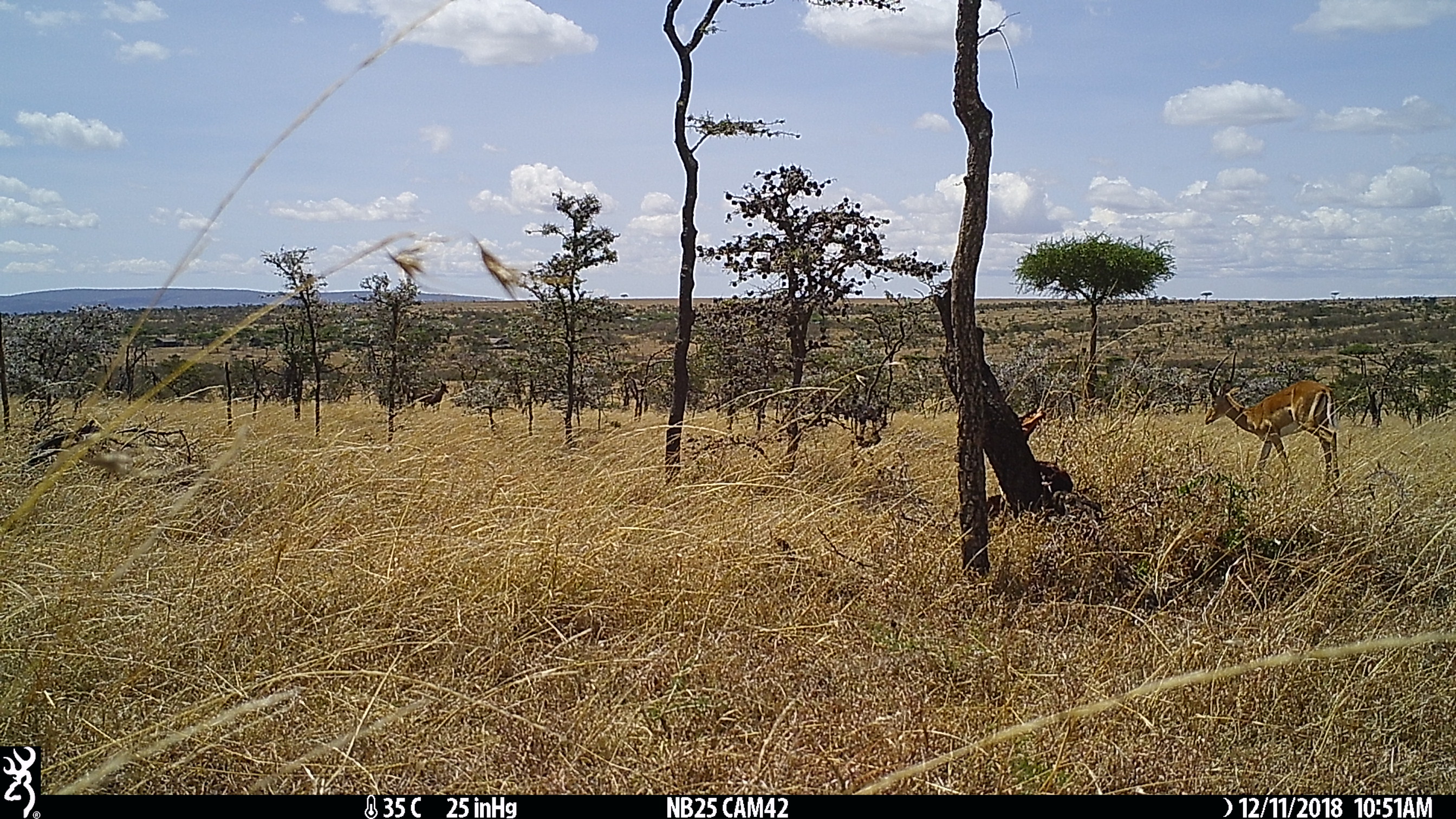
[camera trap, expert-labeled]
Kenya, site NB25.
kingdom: Animalia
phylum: Chordata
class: Mammalia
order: Artiodactyla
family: Bovidae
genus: Damaliscus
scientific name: Damaliscus lunatus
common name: topi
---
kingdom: Animalia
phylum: Chordata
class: Mammalia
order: Artiodactyla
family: Bovidae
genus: Aepyceros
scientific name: Aepyceros melampus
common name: impala